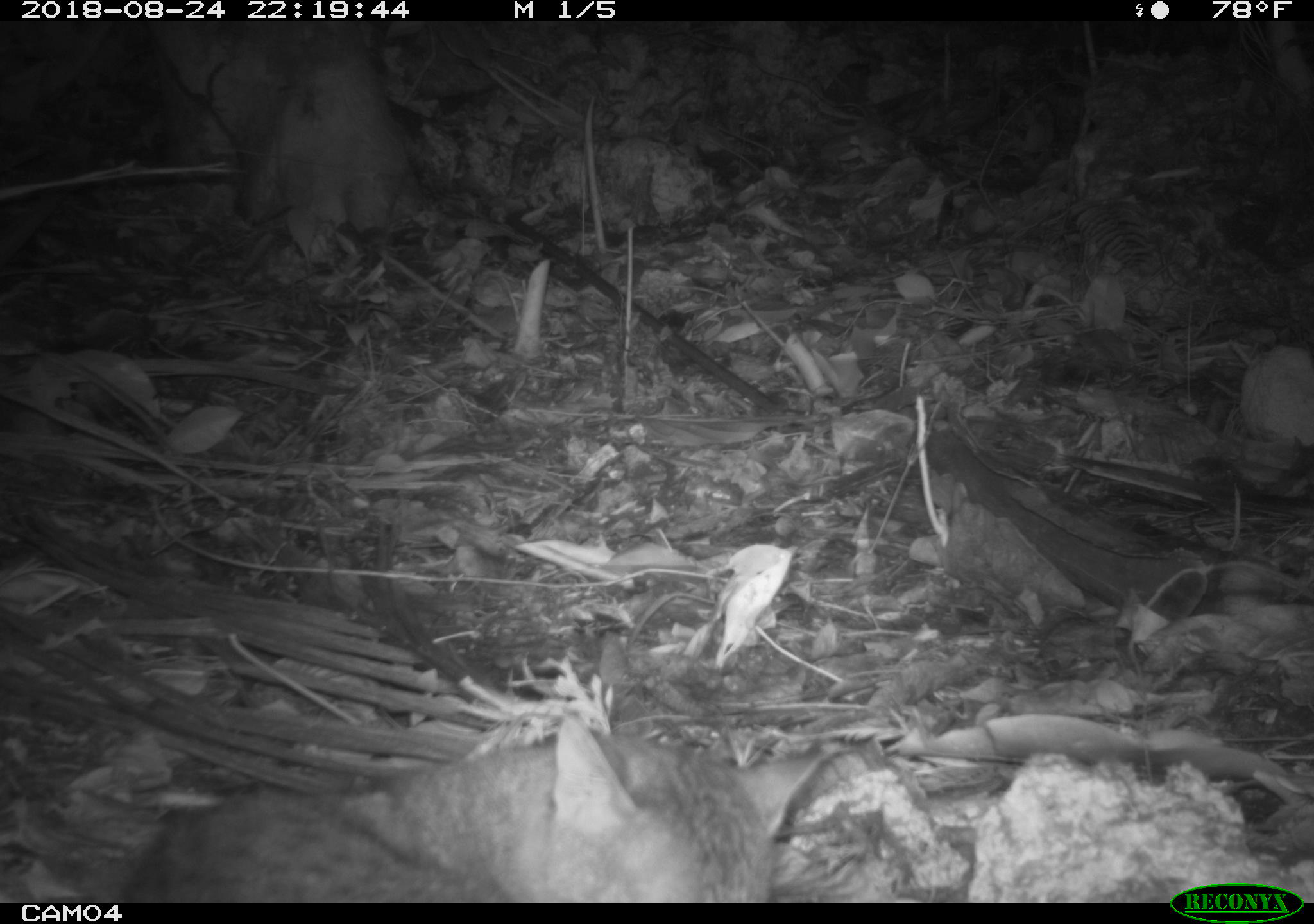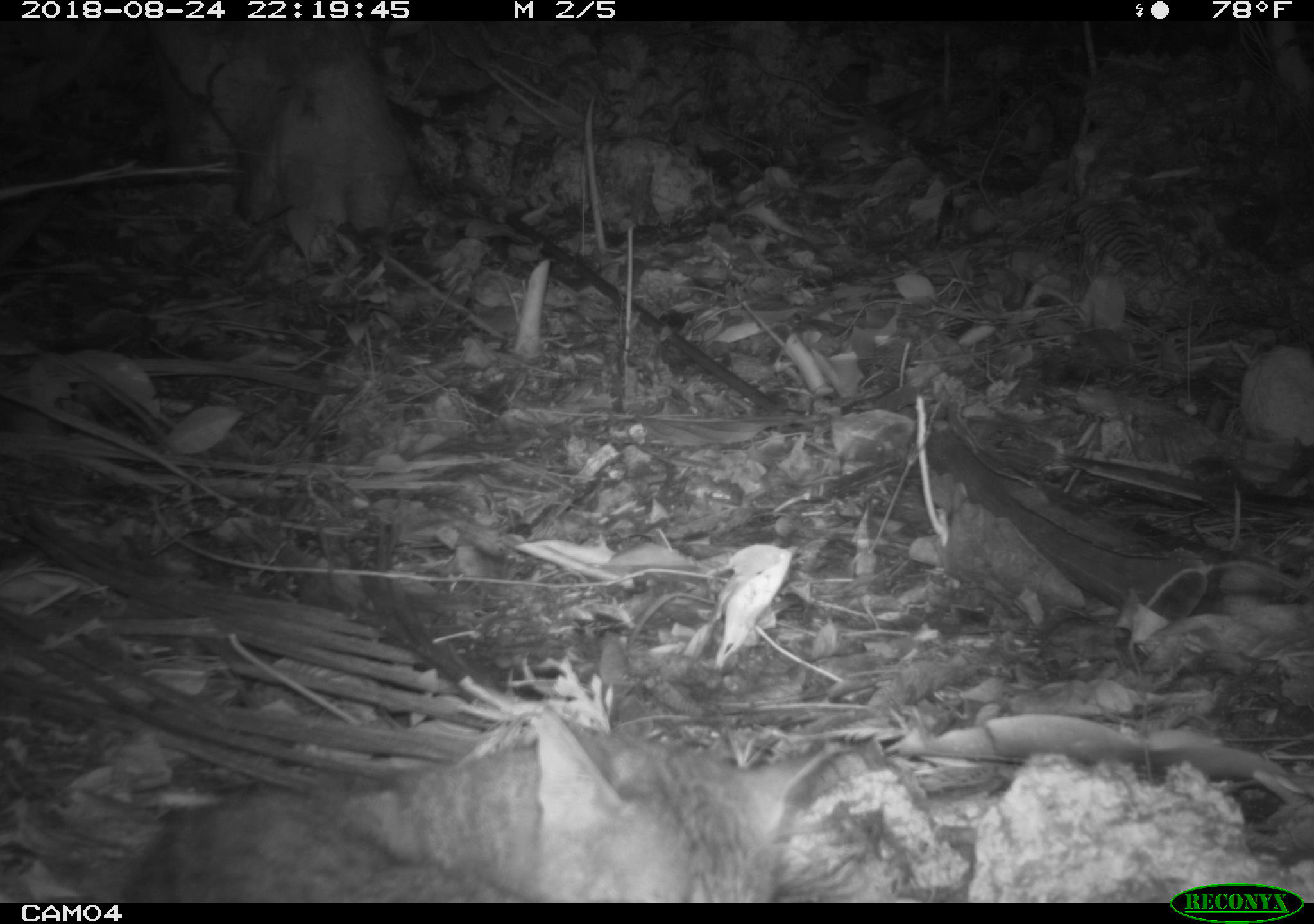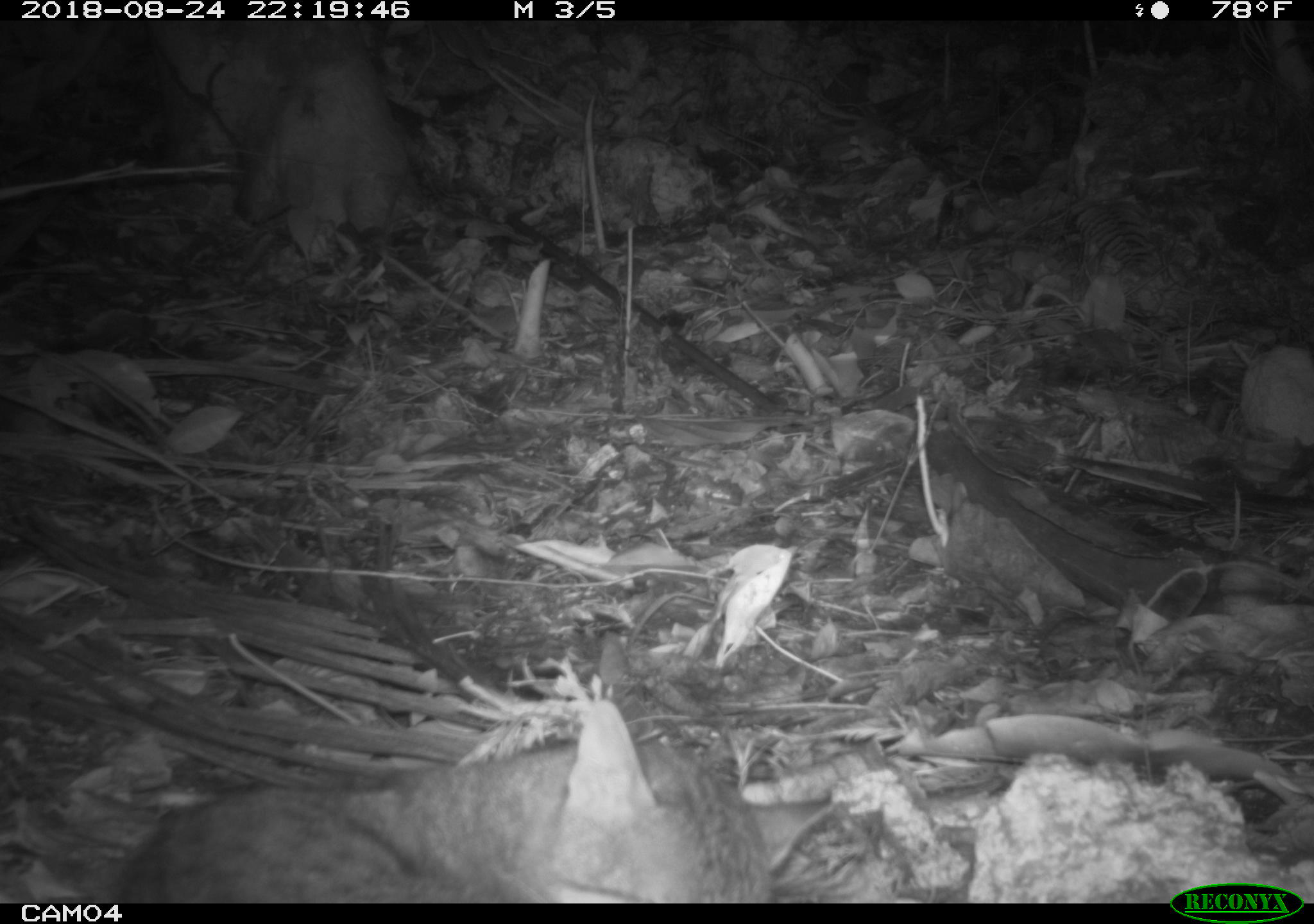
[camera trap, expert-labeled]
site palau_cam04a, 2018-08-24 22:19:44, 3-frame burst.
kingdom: Animalia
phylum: Chordata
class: Mammalia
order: Carnivora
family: Felidae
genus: Felis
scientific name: Felis catus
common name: cat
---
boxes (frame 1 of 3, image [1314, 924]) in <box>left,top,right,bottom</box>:
cat: <box>108,710,885,902</box>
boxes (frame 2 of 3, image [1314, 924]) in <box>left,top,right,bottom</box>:
cat: <box>119,703,846,900</box>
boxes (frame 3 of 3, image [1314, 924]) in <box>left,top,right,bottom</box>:
cat: <box>102,686,773,901</box>